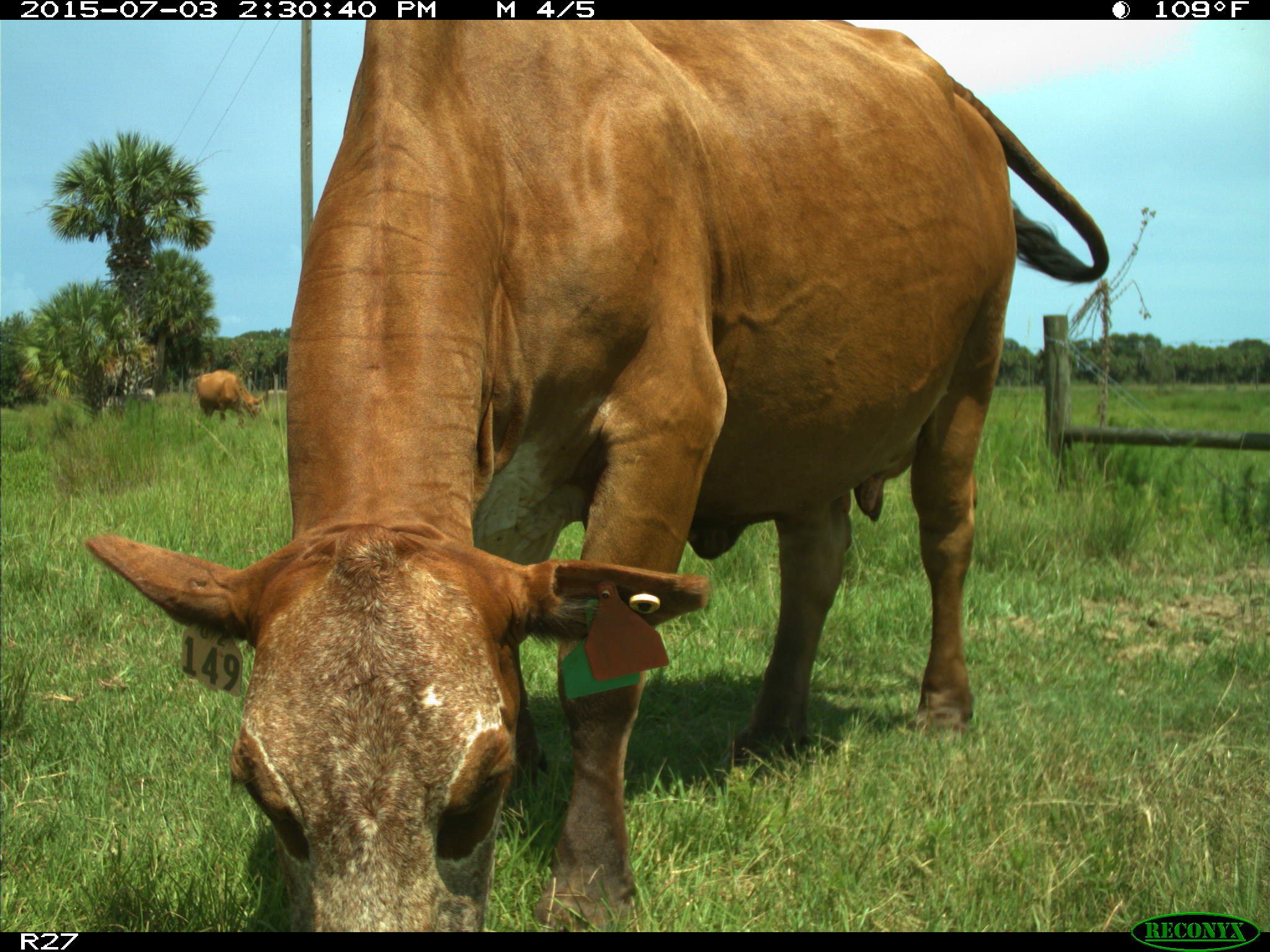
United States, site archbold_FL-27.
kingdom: Animalia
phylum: Chordata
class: Mammalia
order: Artiodactyla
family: Bovidae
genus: Bos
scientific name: Bos taurus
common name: domestic cow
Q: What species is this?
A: Bos taurus (domestic cow).